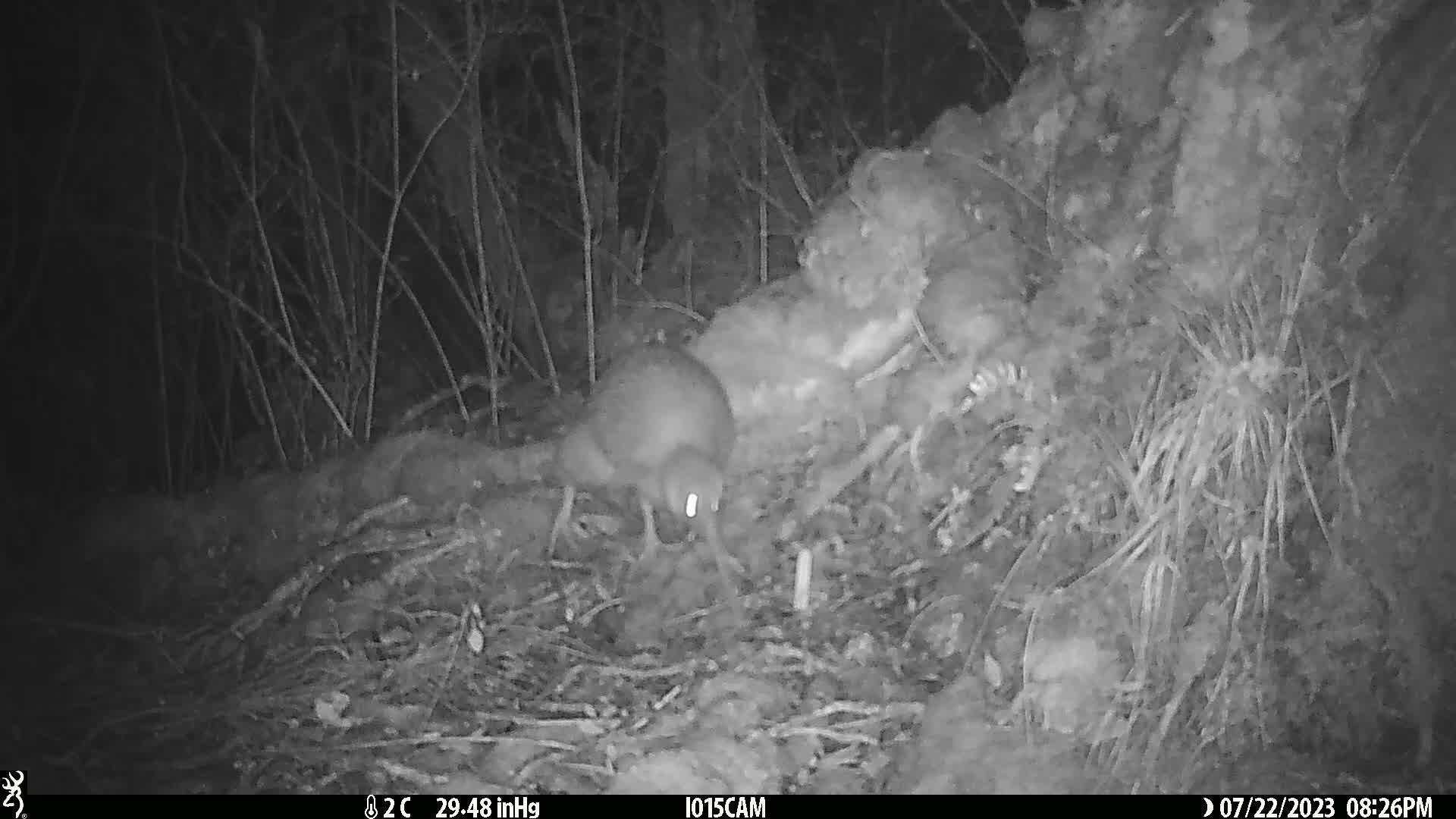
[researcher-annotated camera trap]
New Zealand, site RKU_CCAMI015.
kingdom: Animalia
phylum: Chordata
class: Aves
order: Apterygiformes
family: Apterygidae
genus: Apteryx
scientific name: Apteryx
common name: kiwi